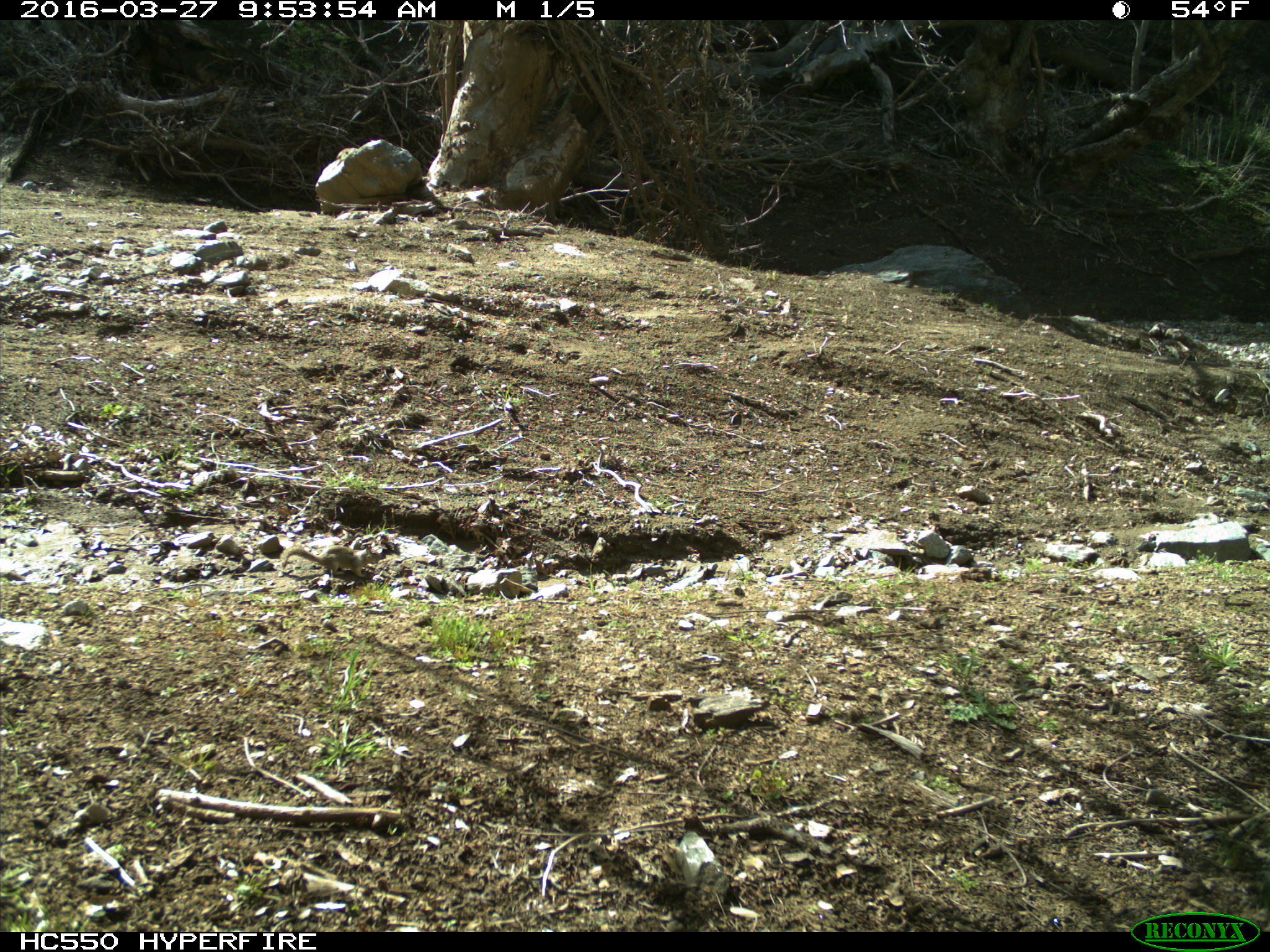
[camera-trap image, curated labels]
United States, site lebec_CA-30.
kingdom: Animalia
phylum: Chordata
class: Mammalia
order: Rodentia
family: Sciuridae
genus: Otospermophilus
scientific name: Otospermophilus beecheyi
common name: california ground squirrel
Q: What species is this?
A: Otospermophilus beecheyi (california ground squirrel).